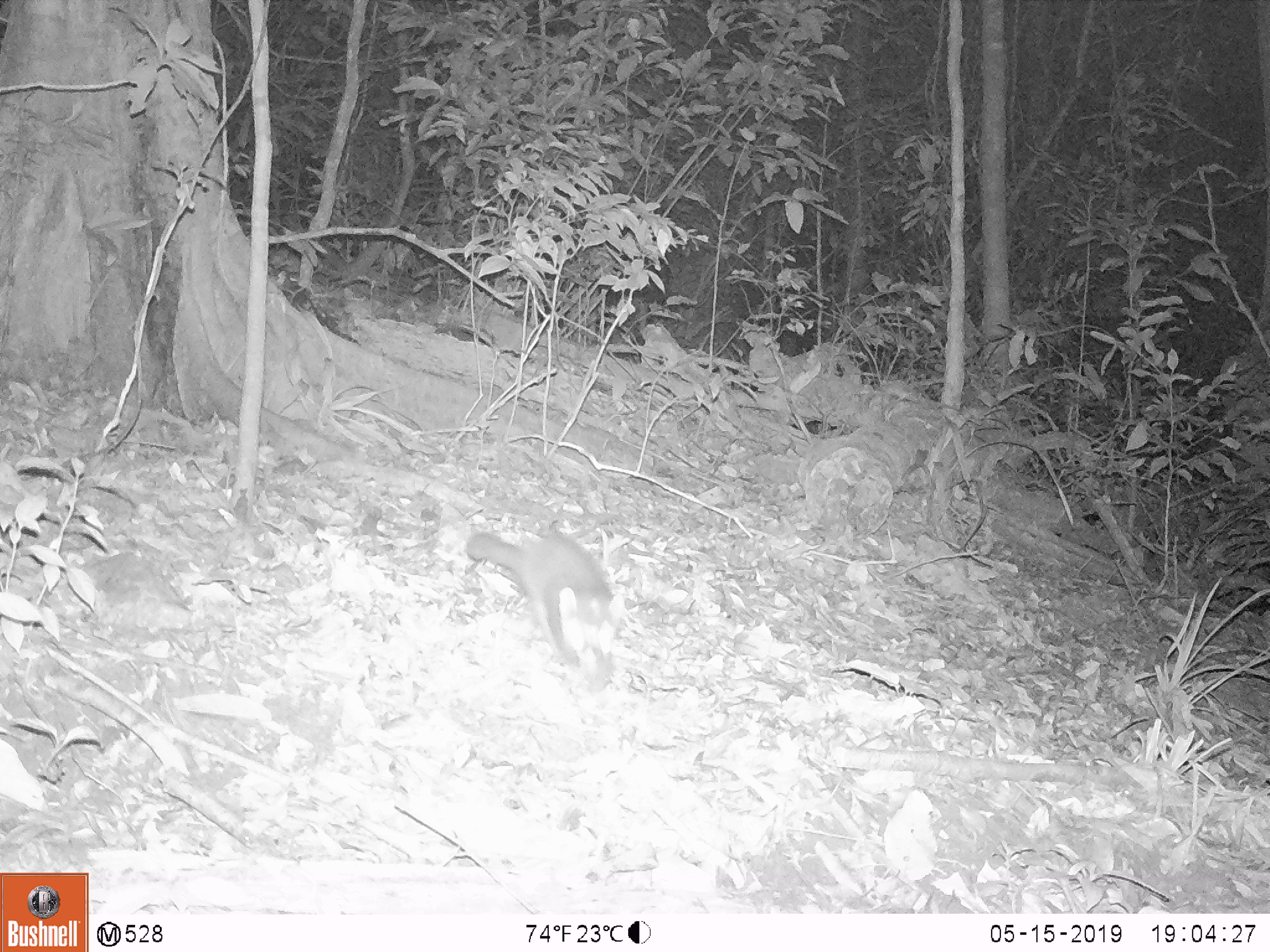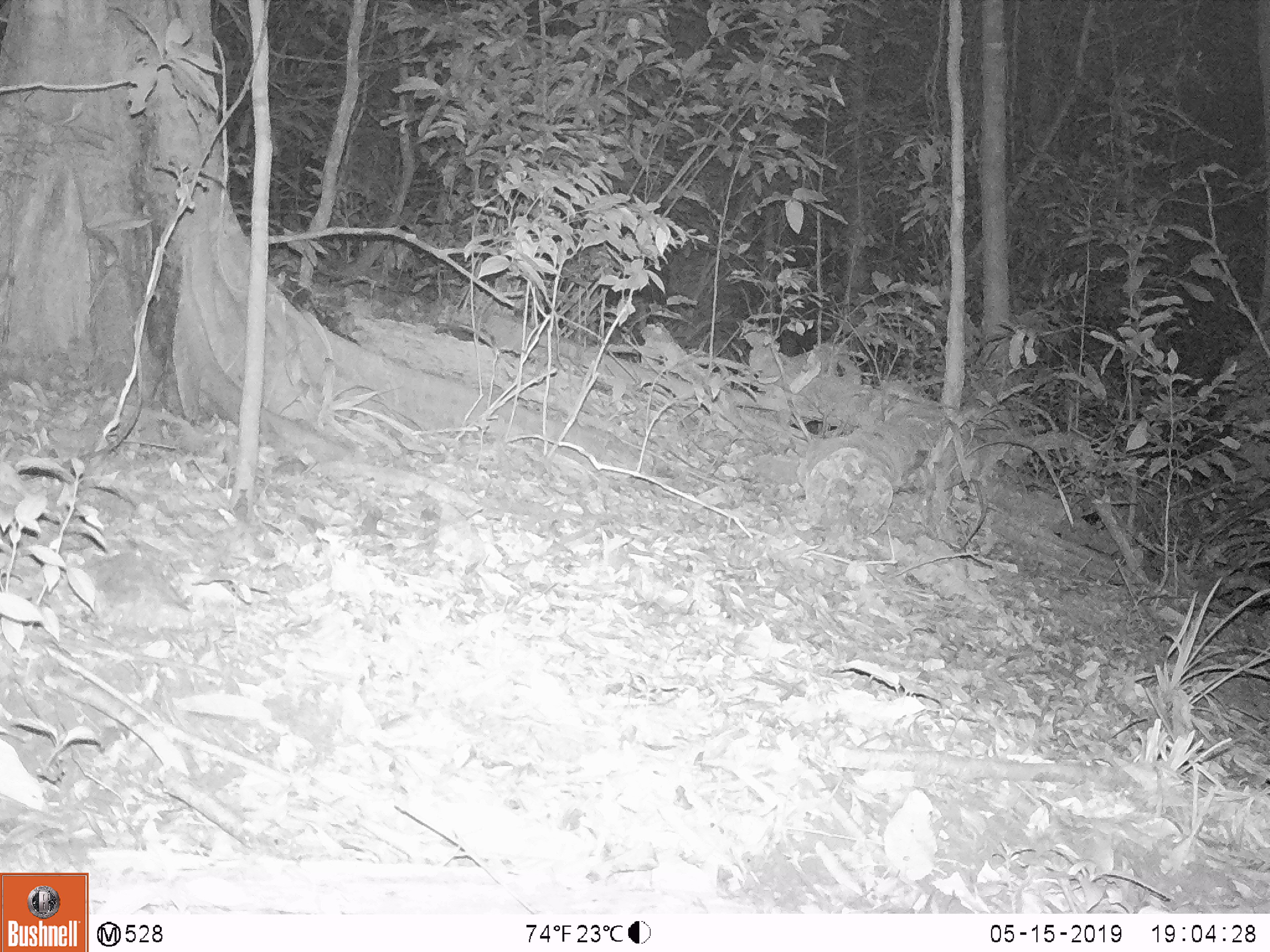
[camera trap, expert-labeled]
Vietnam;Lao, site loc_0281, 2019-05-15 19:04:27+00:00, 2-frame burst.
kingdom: Animalia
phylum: Chordata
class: Mammalia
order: Carnivora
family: Mustelidae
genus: Melogale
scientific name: Melogale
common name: ferret badger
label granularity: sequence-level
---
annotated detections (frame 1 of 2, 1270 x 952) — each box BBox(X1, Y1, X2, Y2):
ferret badger: BBox(465, 531, 625, 695)